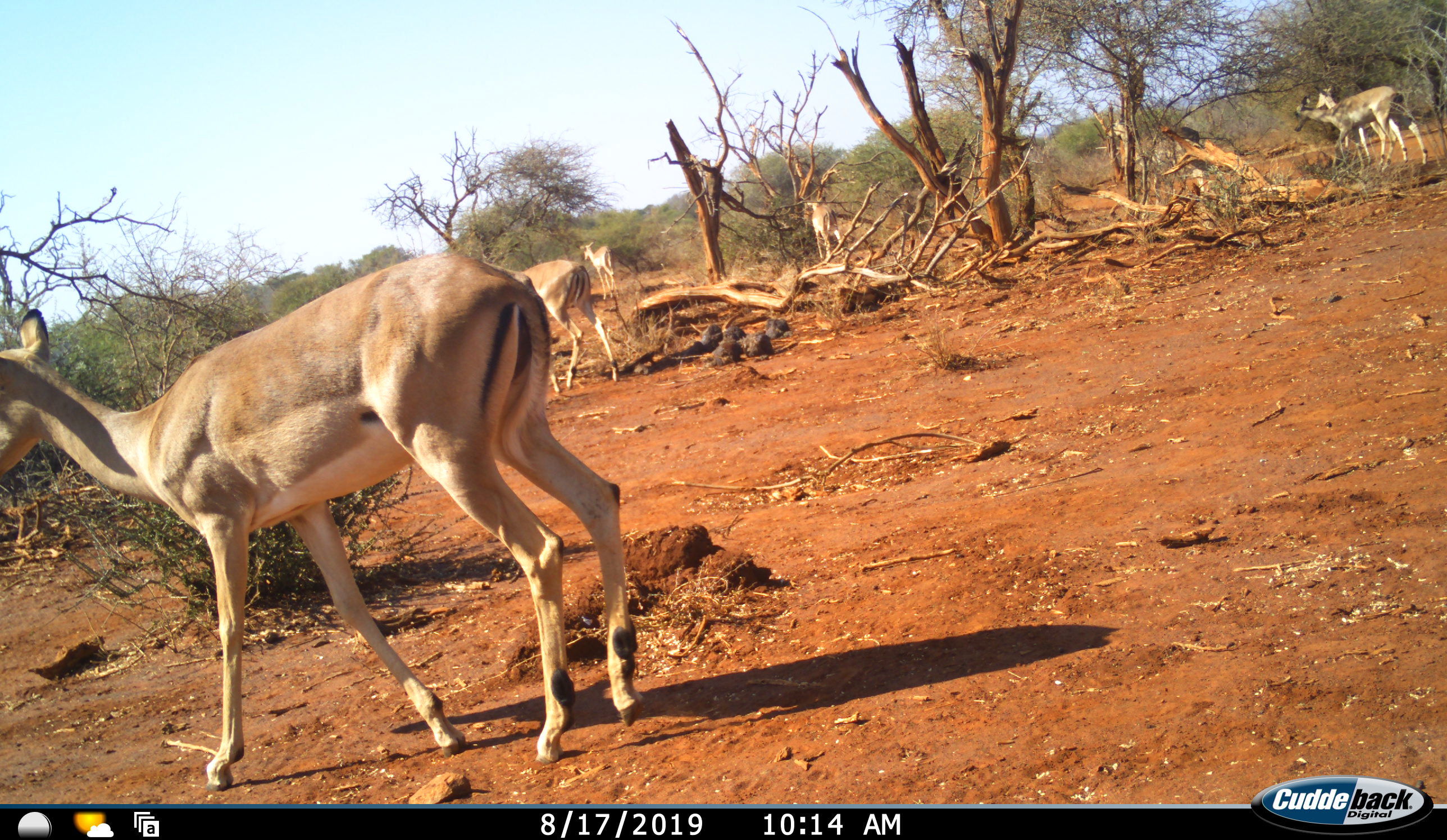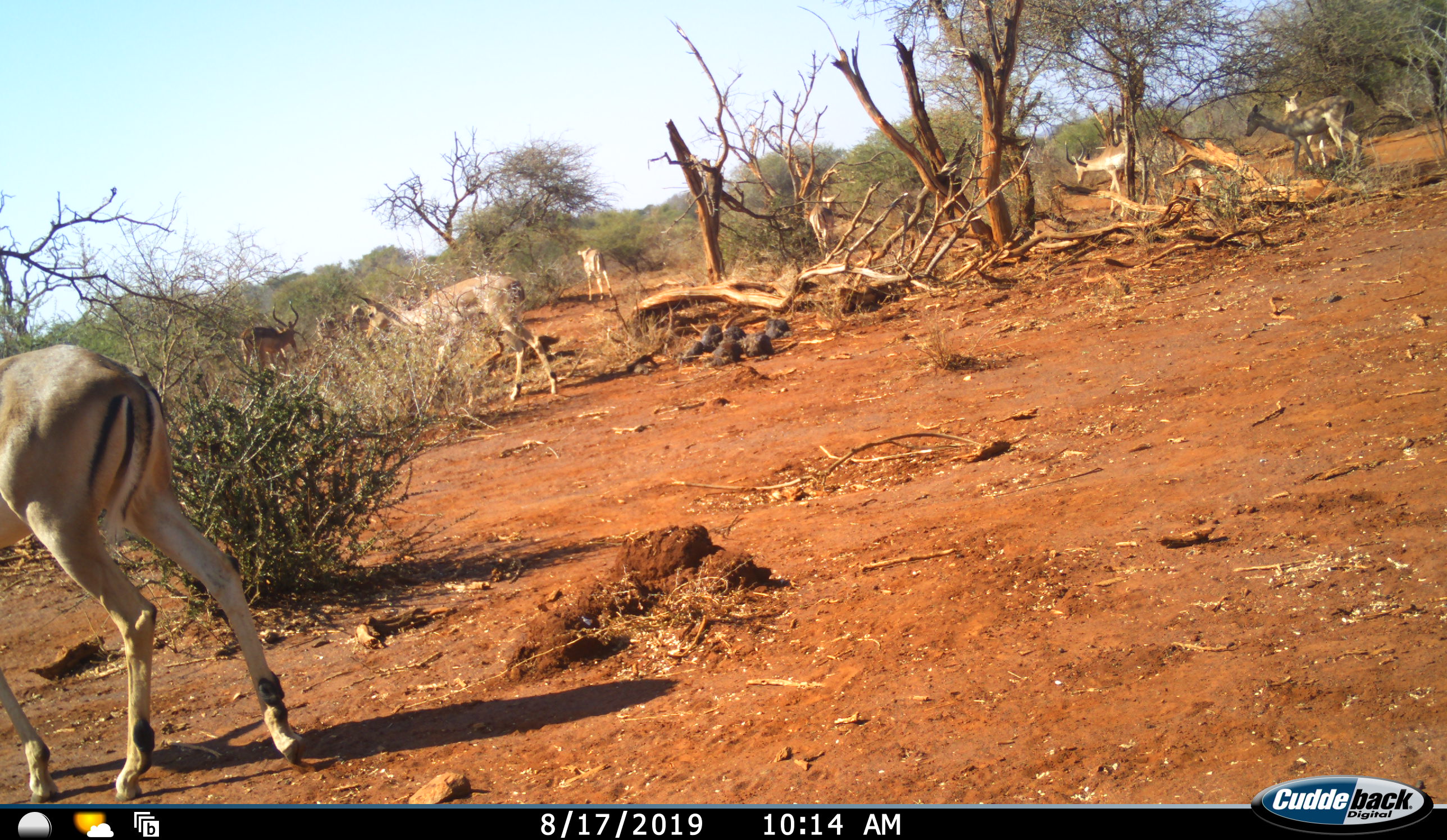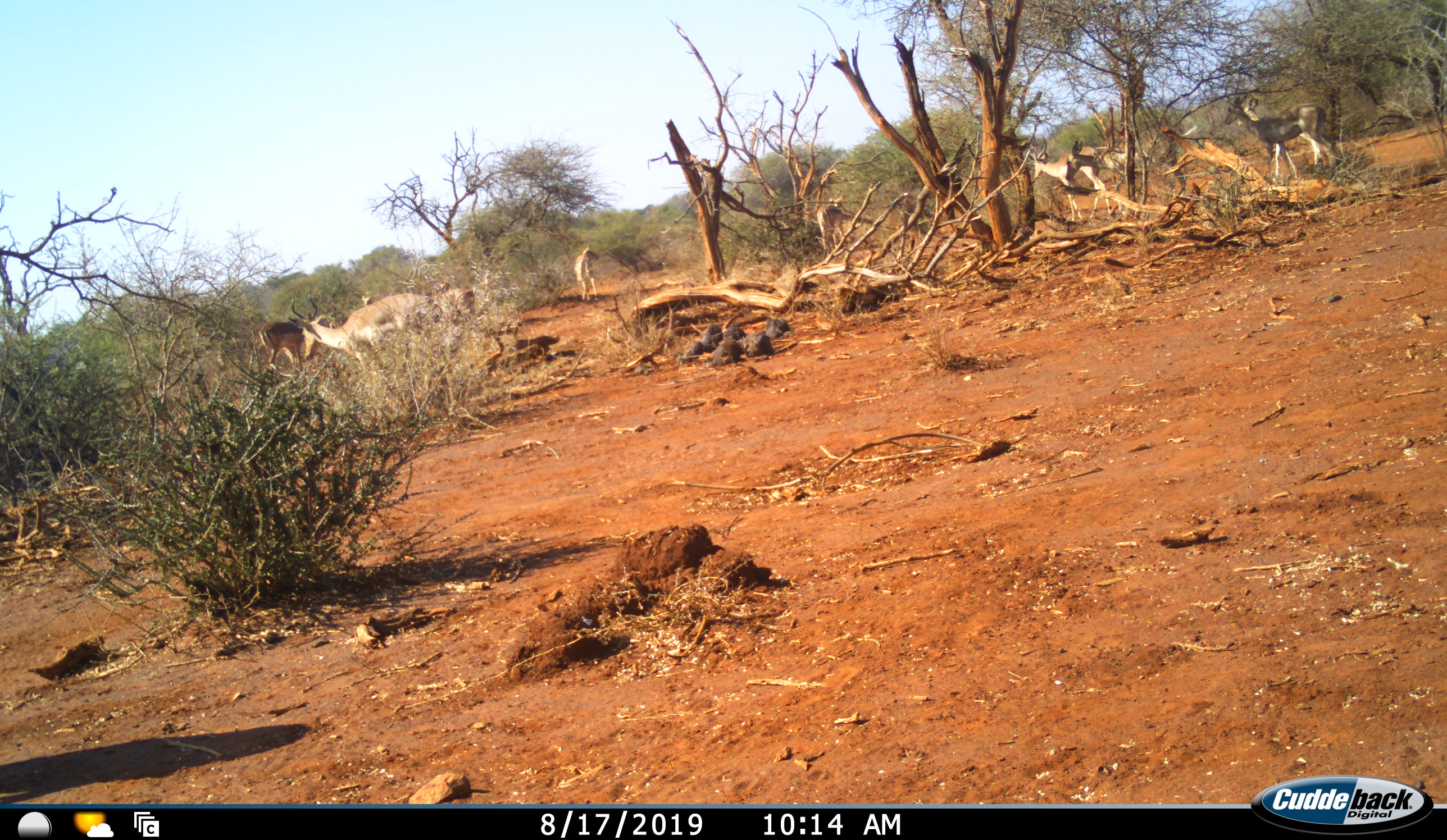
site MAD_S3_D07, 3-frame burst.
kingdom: Animalia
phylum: Chordata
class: Mammalia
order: Artiodactyla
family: Bovidae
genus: Aepyceros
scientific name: Aepyceros melampus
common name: impala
Impala (Aepyceros melampus), count 9. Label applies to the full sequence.